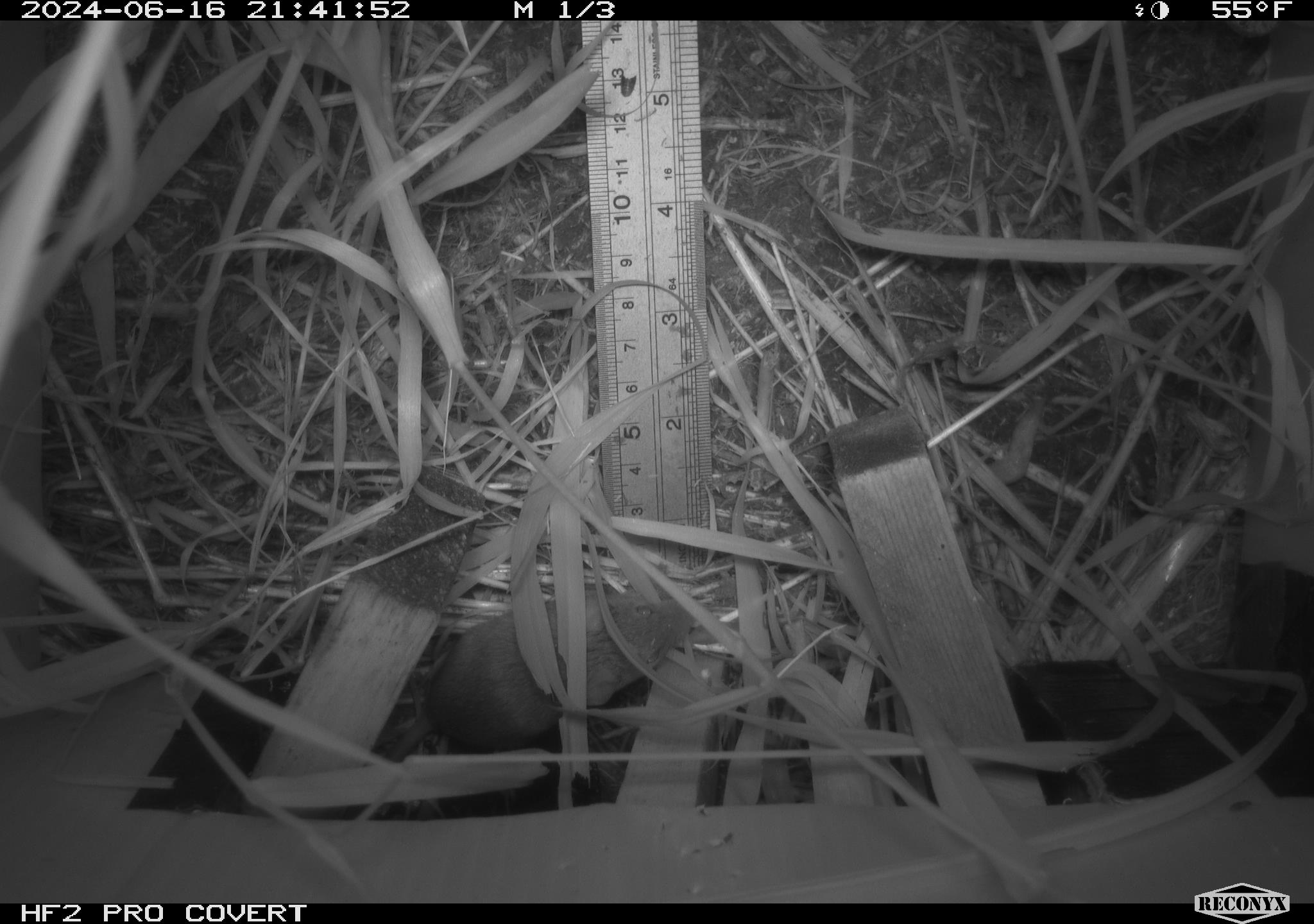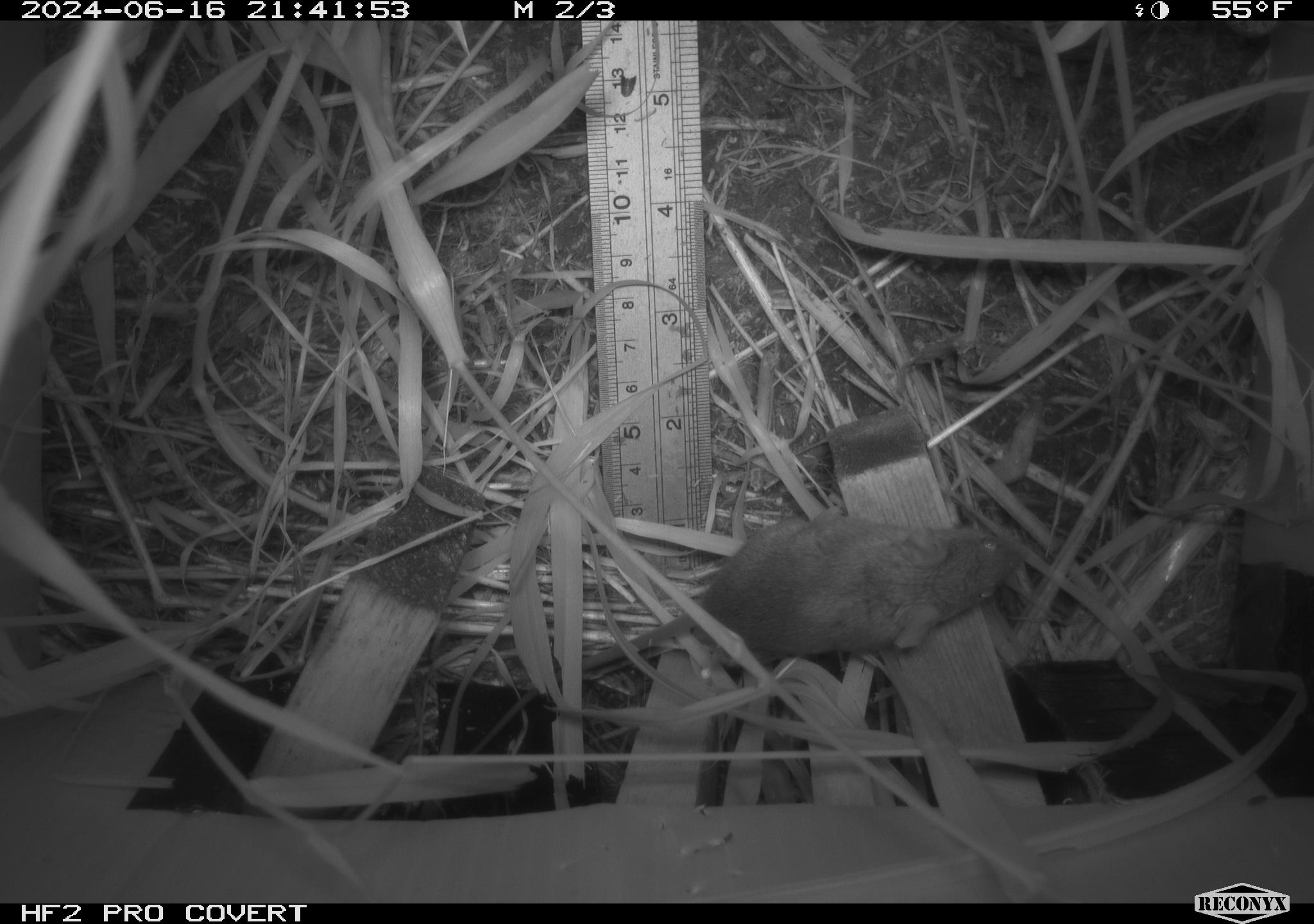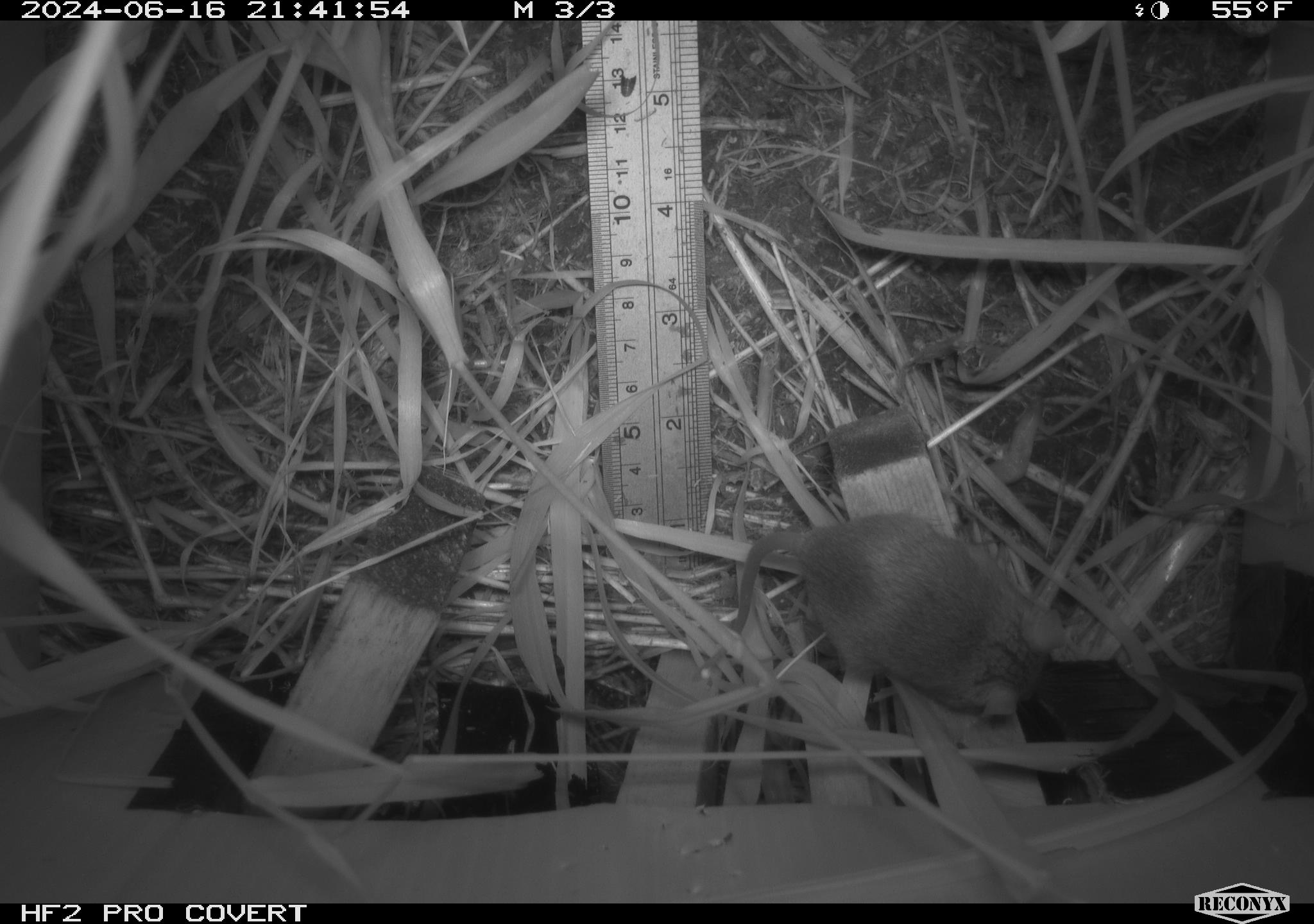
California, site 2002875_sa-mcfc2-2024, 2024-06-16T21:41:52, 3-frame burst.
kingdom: Animalia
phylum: Chordata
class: Mammalia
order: Rodentia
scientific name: Rodentia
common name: rodent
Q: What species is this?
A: Rodent (Rodentia).